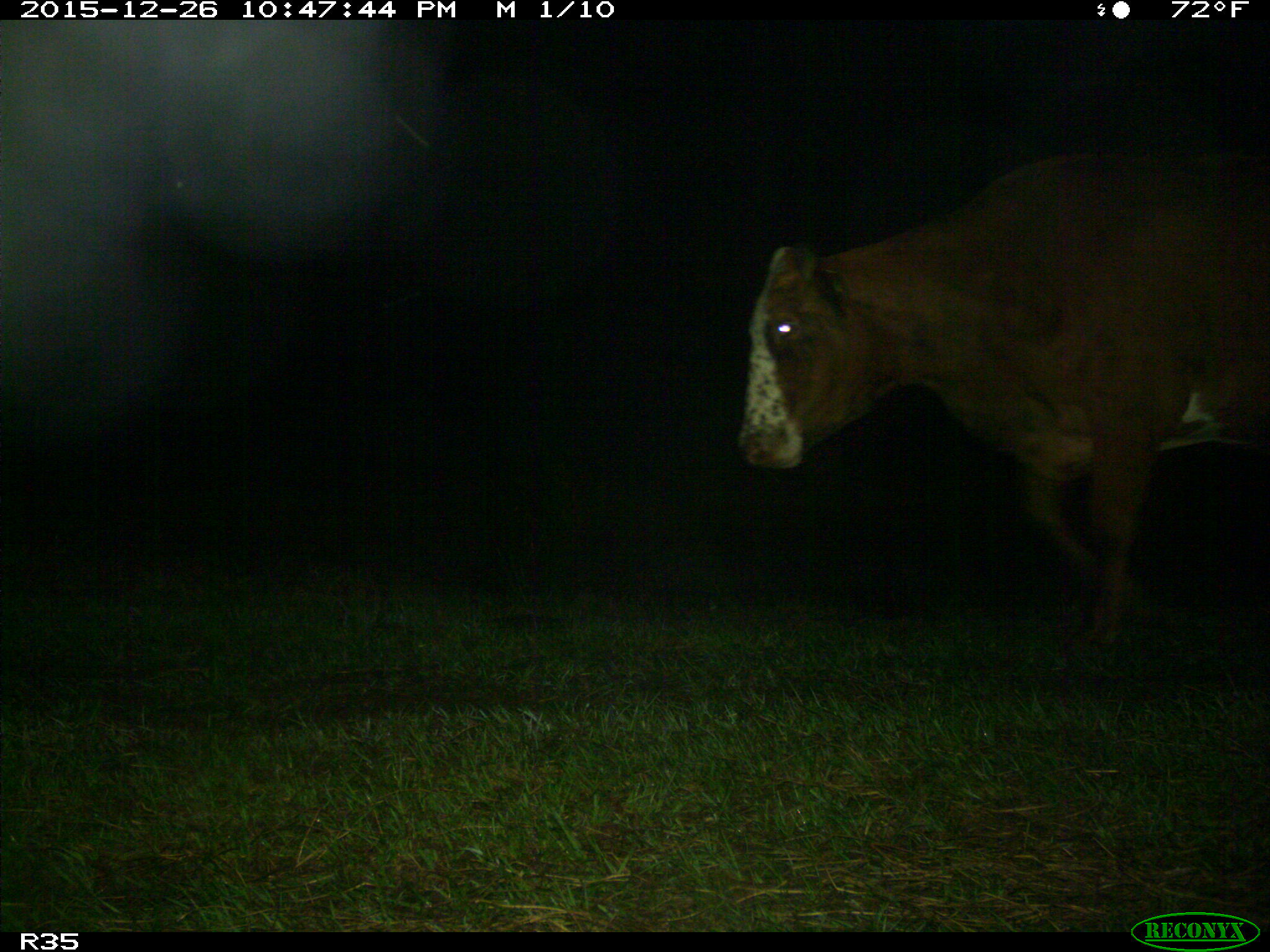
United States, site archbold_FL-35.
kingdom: Animalia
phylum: Chordata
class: Mammalia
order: Artiodactyla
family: Bovidae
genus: Bos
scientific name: Bos taurus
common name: domestic cow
Bos taurus (domestic cow).